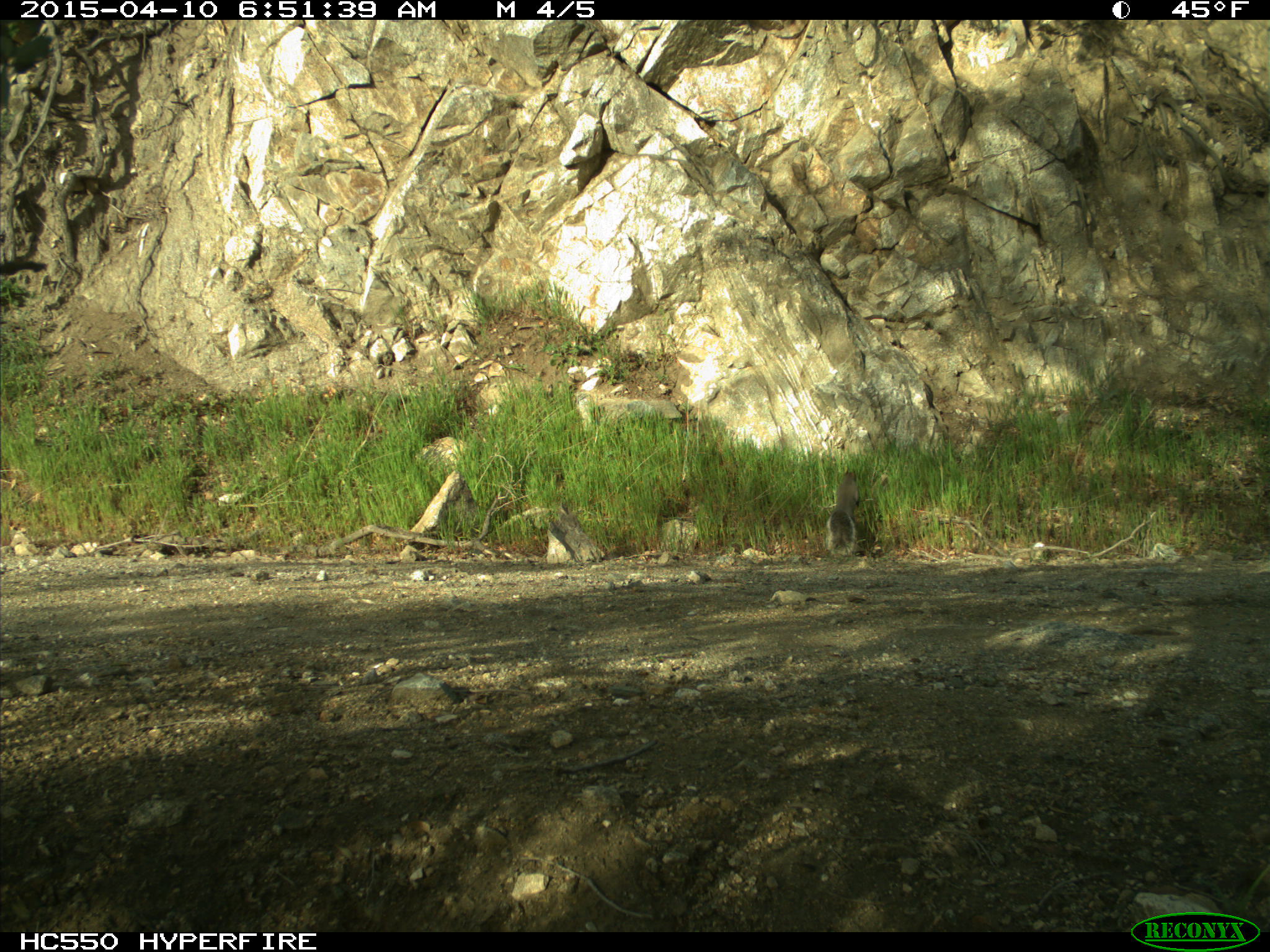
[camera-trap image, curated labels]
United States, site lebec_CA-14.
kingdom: Animalia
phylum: Chordata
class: Mammalia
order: Rodentia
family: Sciuridae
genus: Sciurus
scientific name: Sciurus carolinensis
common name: eastern gray squirrel